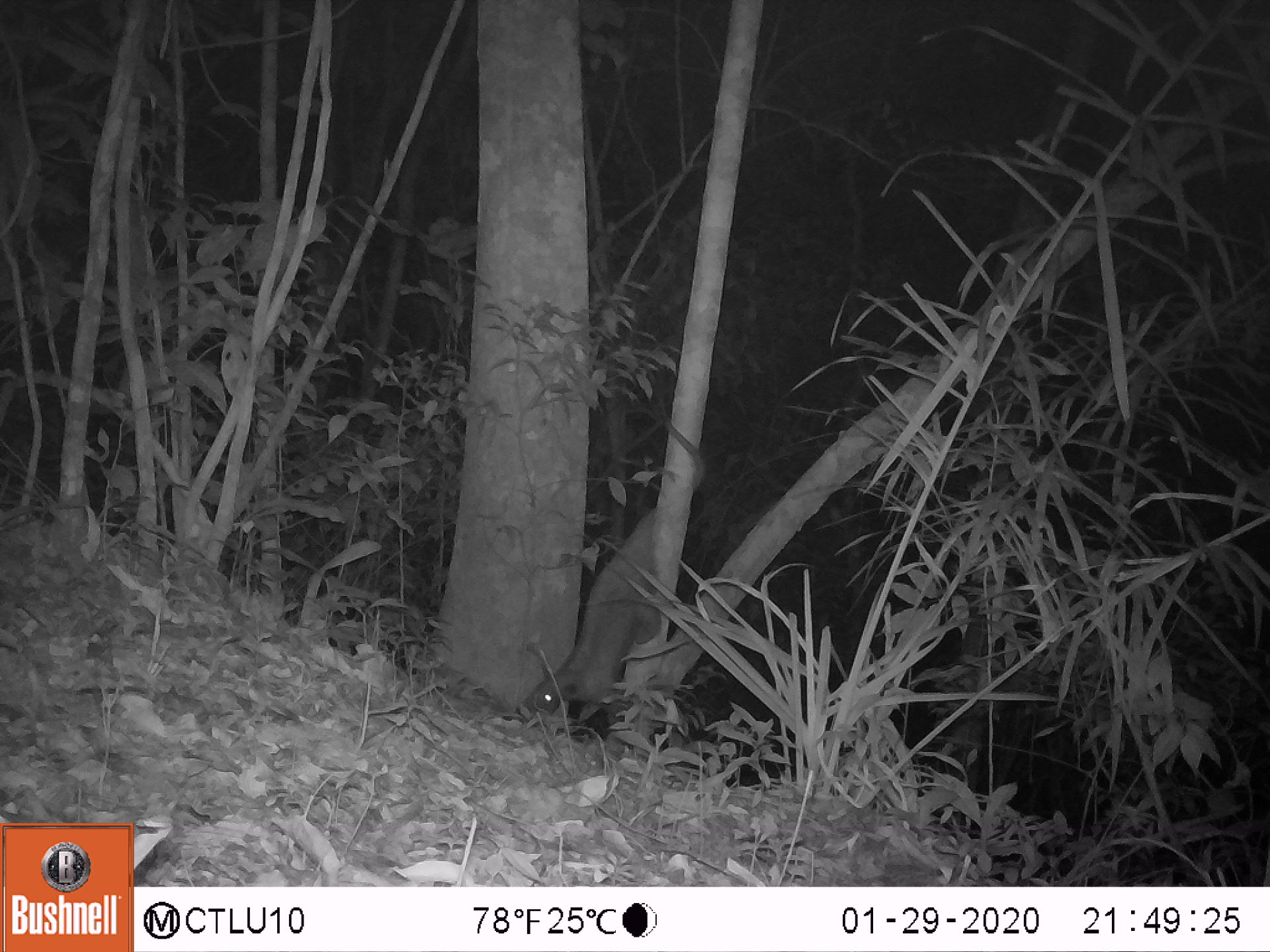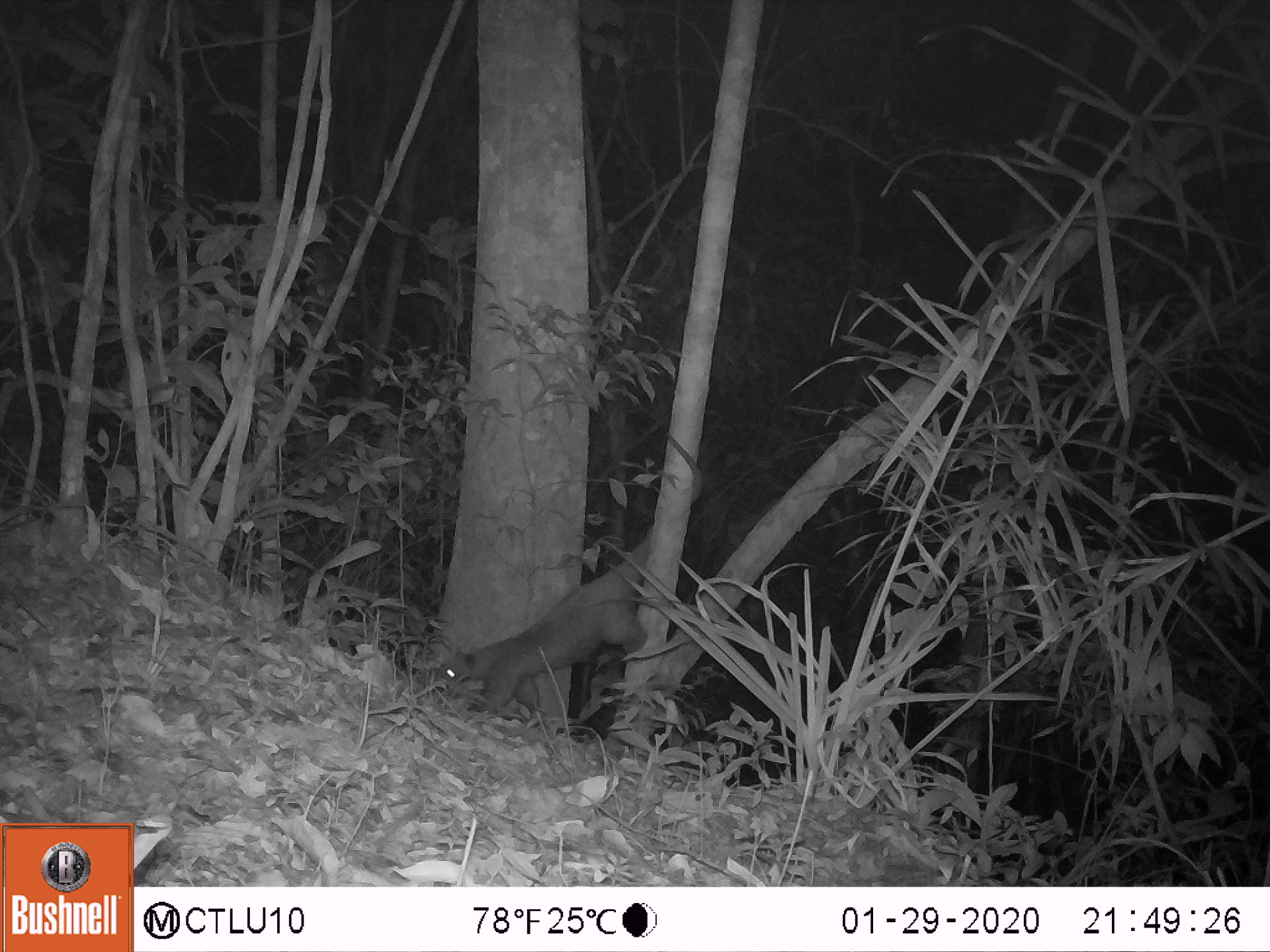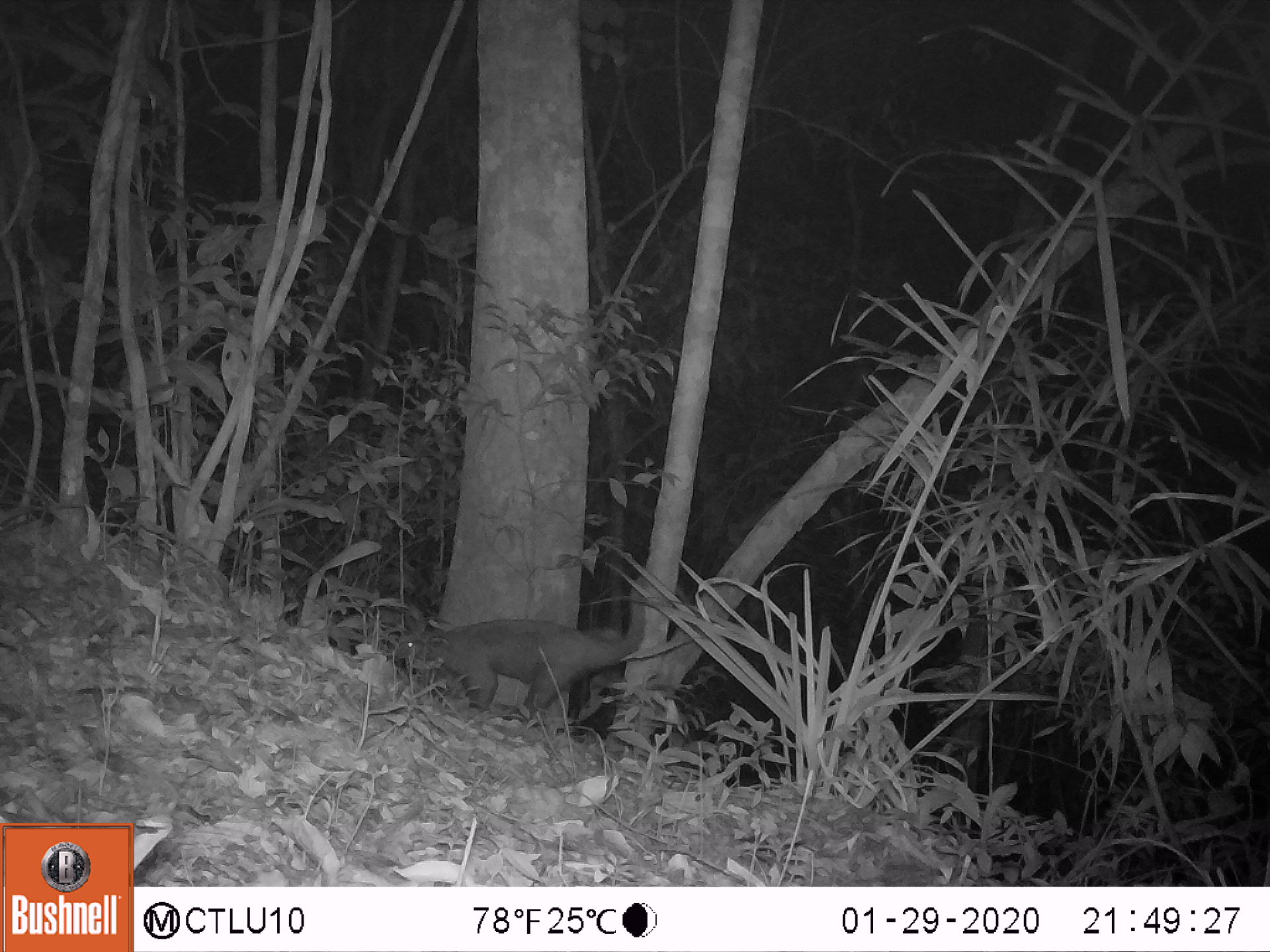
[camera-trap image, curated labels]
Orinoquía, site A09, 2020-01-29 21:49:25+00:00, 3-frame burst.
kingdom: Animalia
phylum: Chordata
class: Mammalia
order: Pilosa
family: Myrmecophagidae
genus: Tamandua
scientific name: Tamandua tetradactyla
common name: southern tamandua